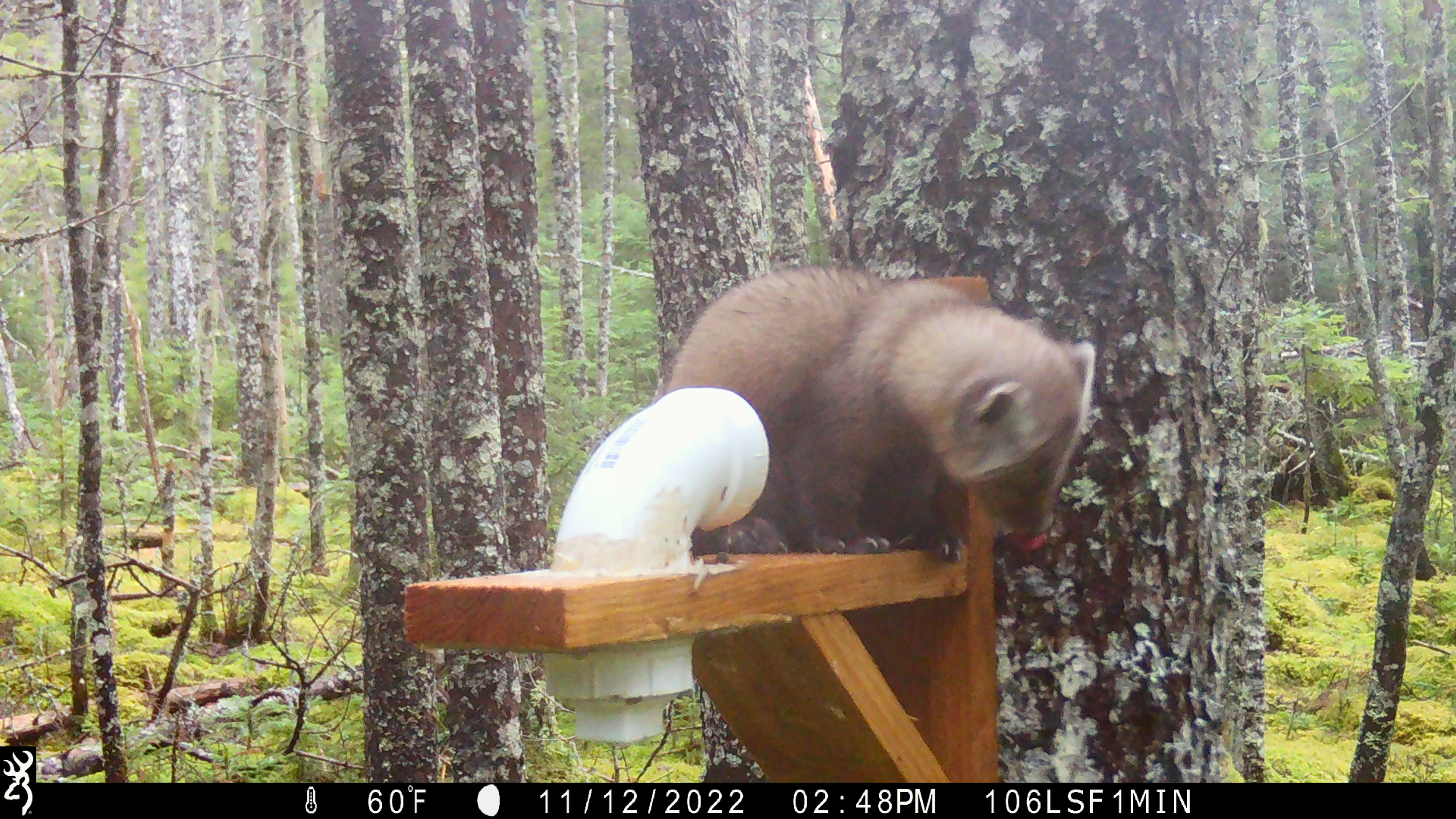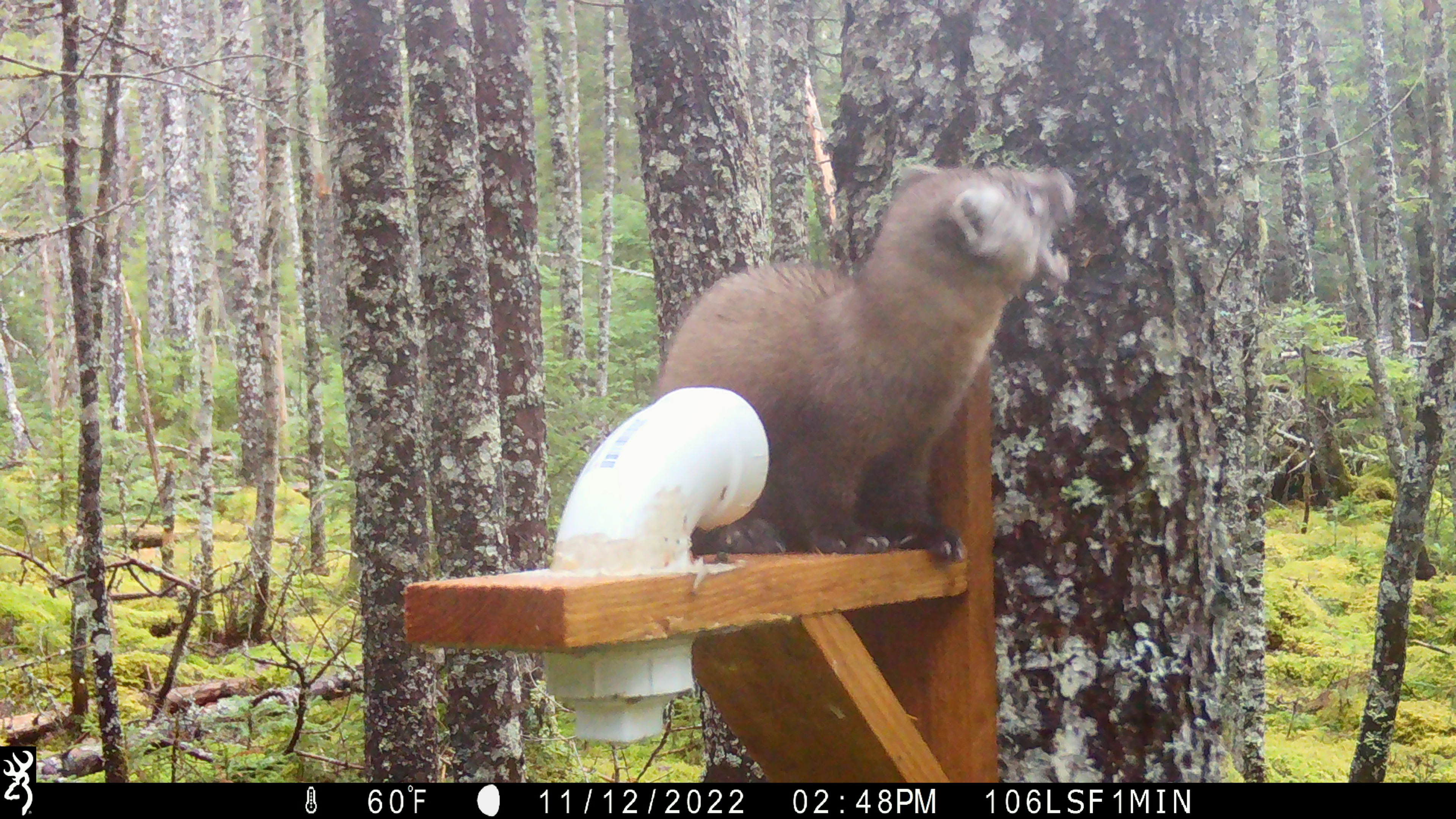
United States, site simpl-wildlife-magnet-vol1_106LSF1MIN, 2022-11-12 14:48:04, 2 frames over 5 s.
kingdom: Animalia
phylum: Chordata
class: Mammalia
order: Carnivora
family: Mustelidae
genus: Martes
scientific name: Martes americana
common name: american marten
American marten (Martes americana).